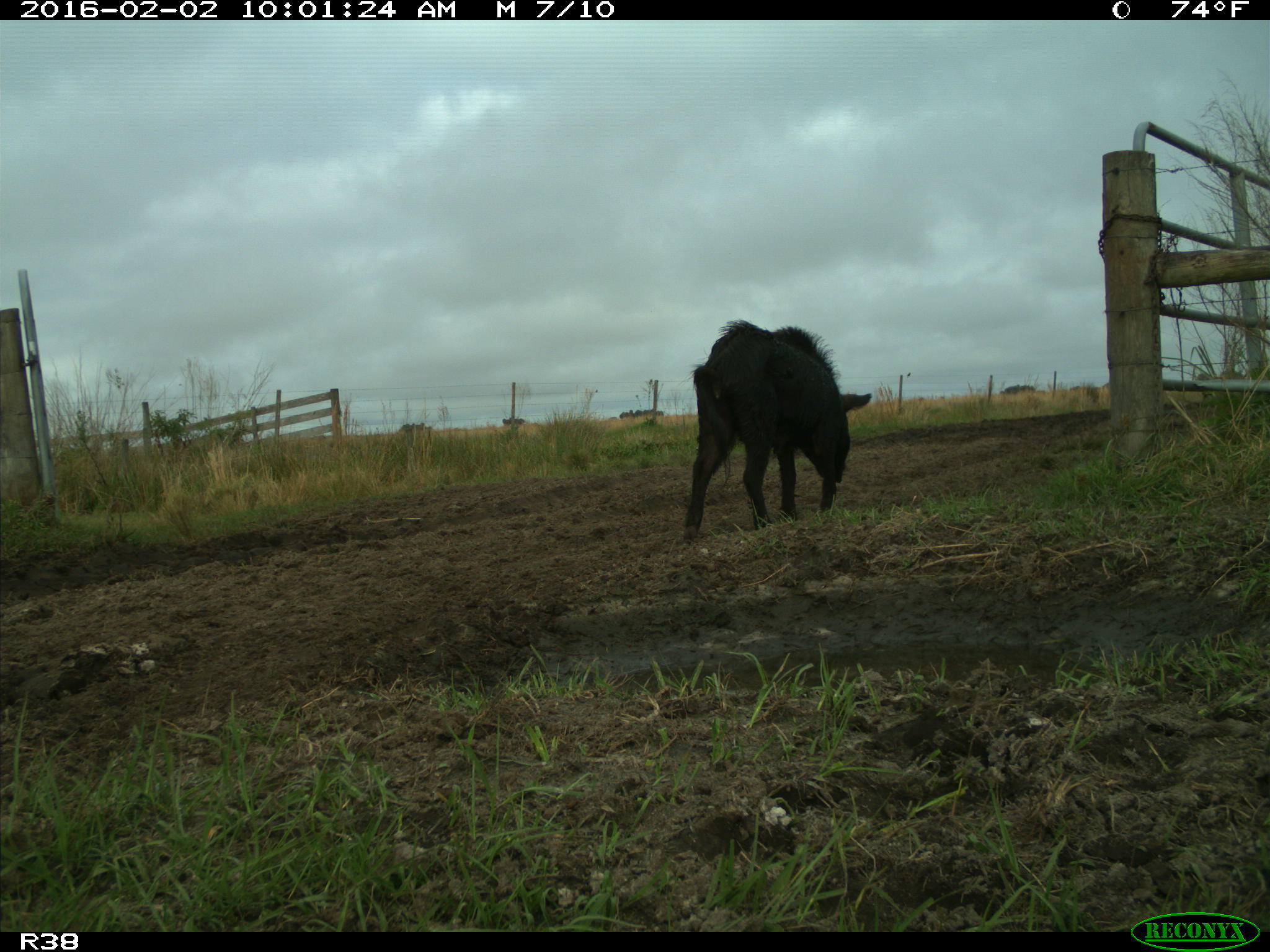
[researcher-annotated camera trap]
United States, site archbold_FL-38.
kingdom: Animalia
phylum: Chordata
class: Mammalia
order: Artiodactyla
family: Suidae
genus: Sus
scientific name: Sus scrofa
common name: wild boar